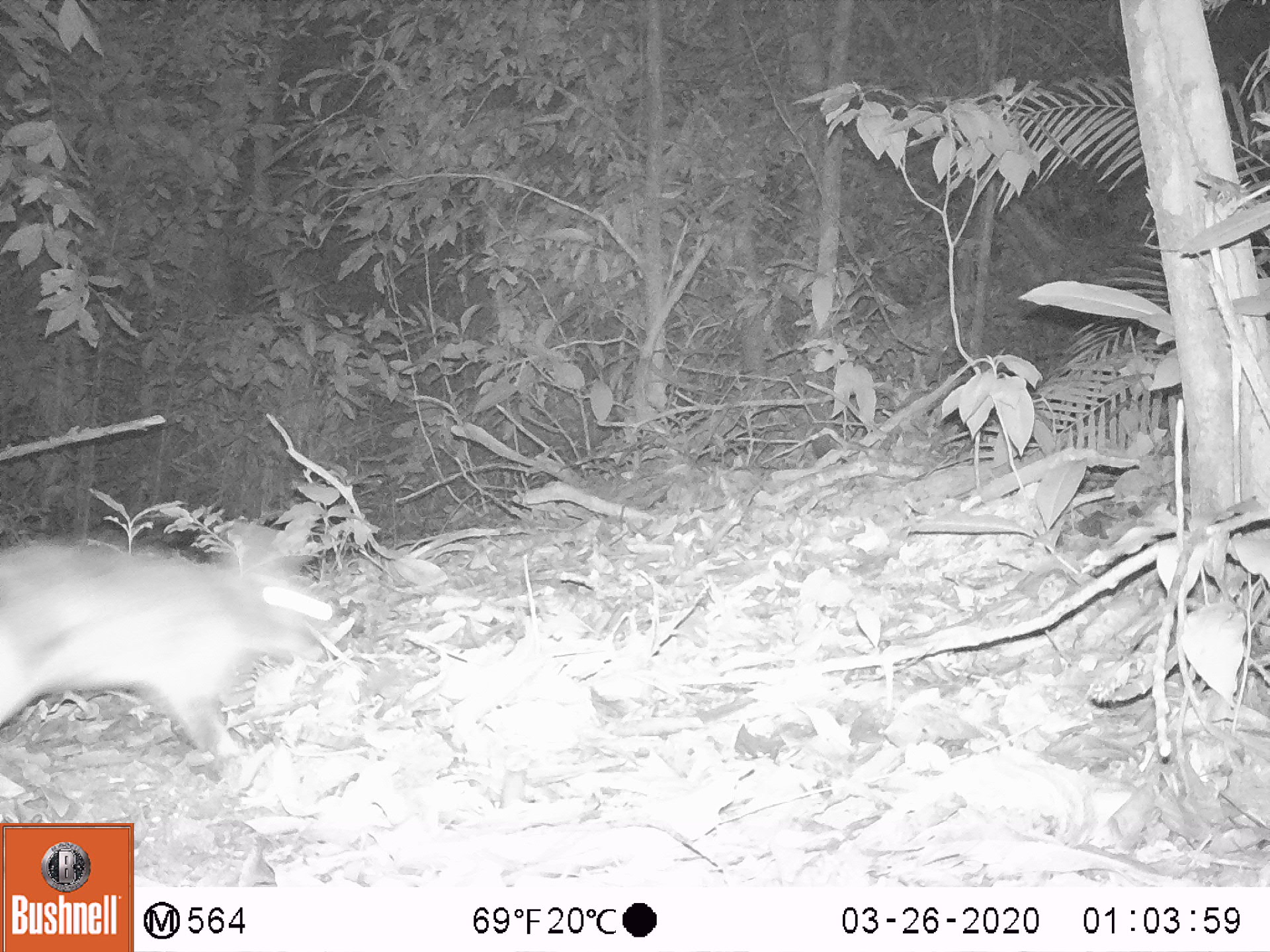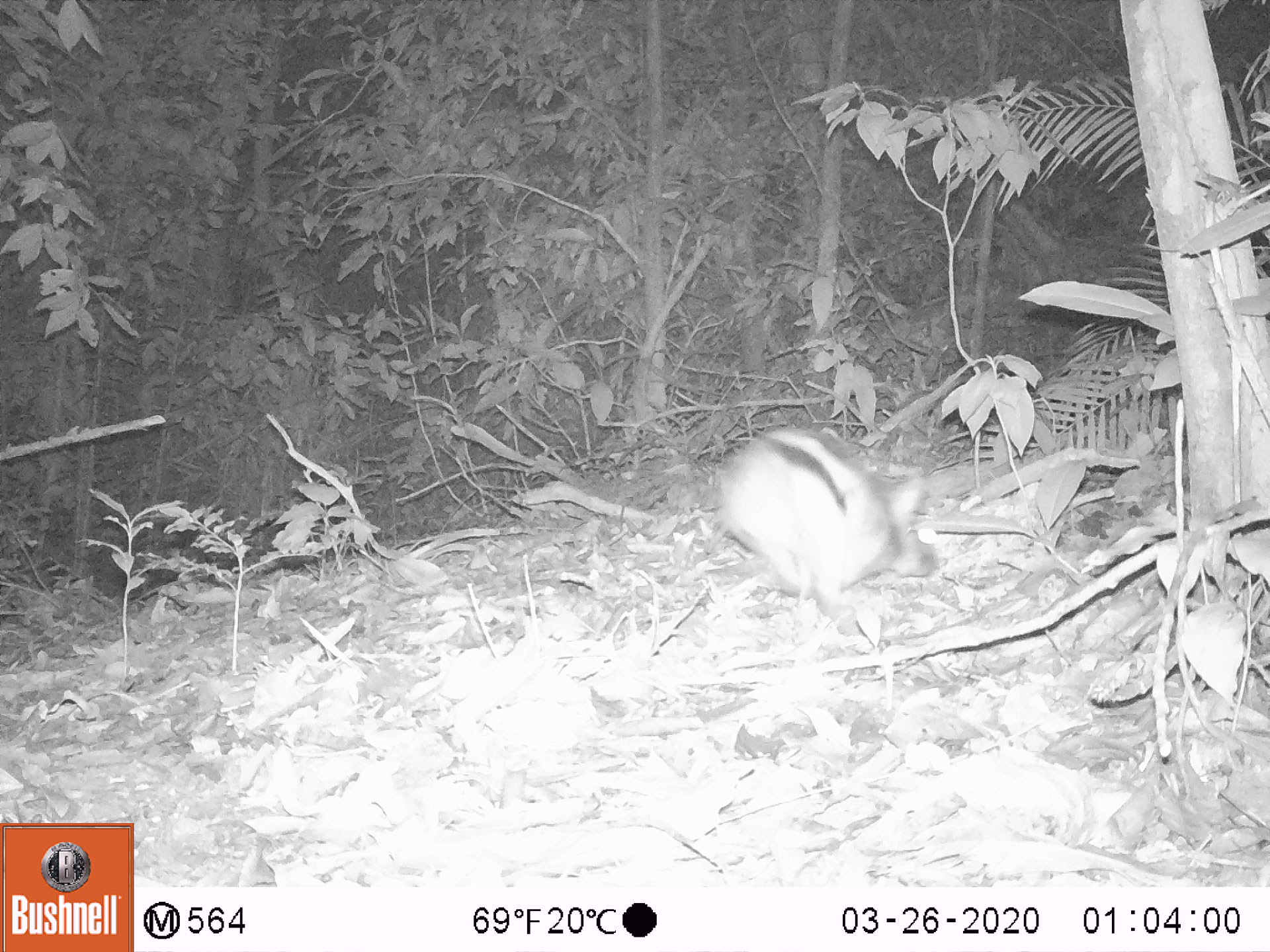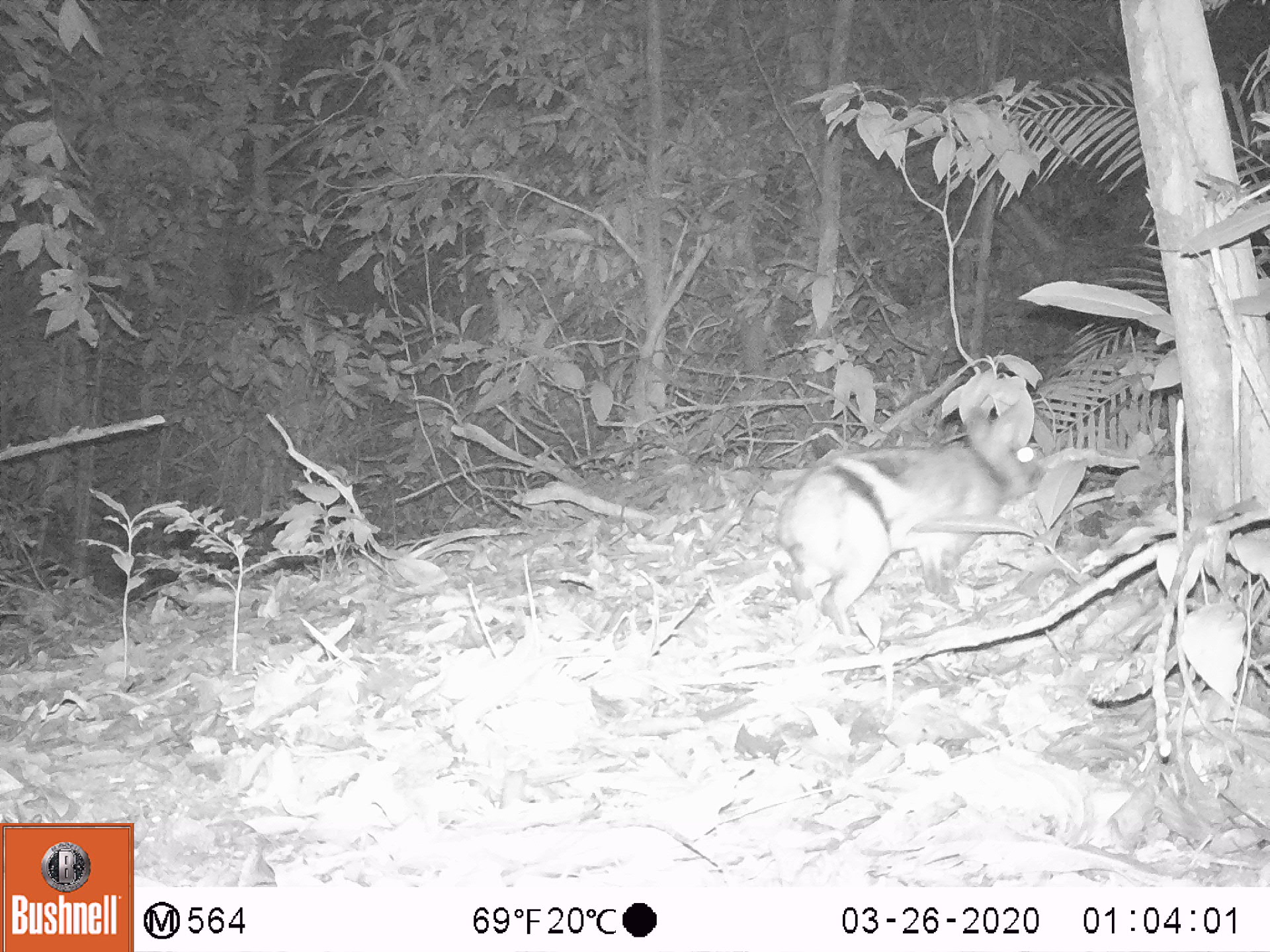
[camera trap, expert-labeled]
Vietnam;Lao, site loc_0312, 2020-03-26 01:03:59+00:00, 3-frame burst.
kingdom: Animalia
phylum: Chordata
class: Mammalia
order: Lagomorpha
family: Leporidae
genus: Nesolagus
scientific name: Nesolagus timminsi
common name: annamite striped rabbit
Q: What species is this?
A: Annamite striped rabbit (Nesolagus timminsi).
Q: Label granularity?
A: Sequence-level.